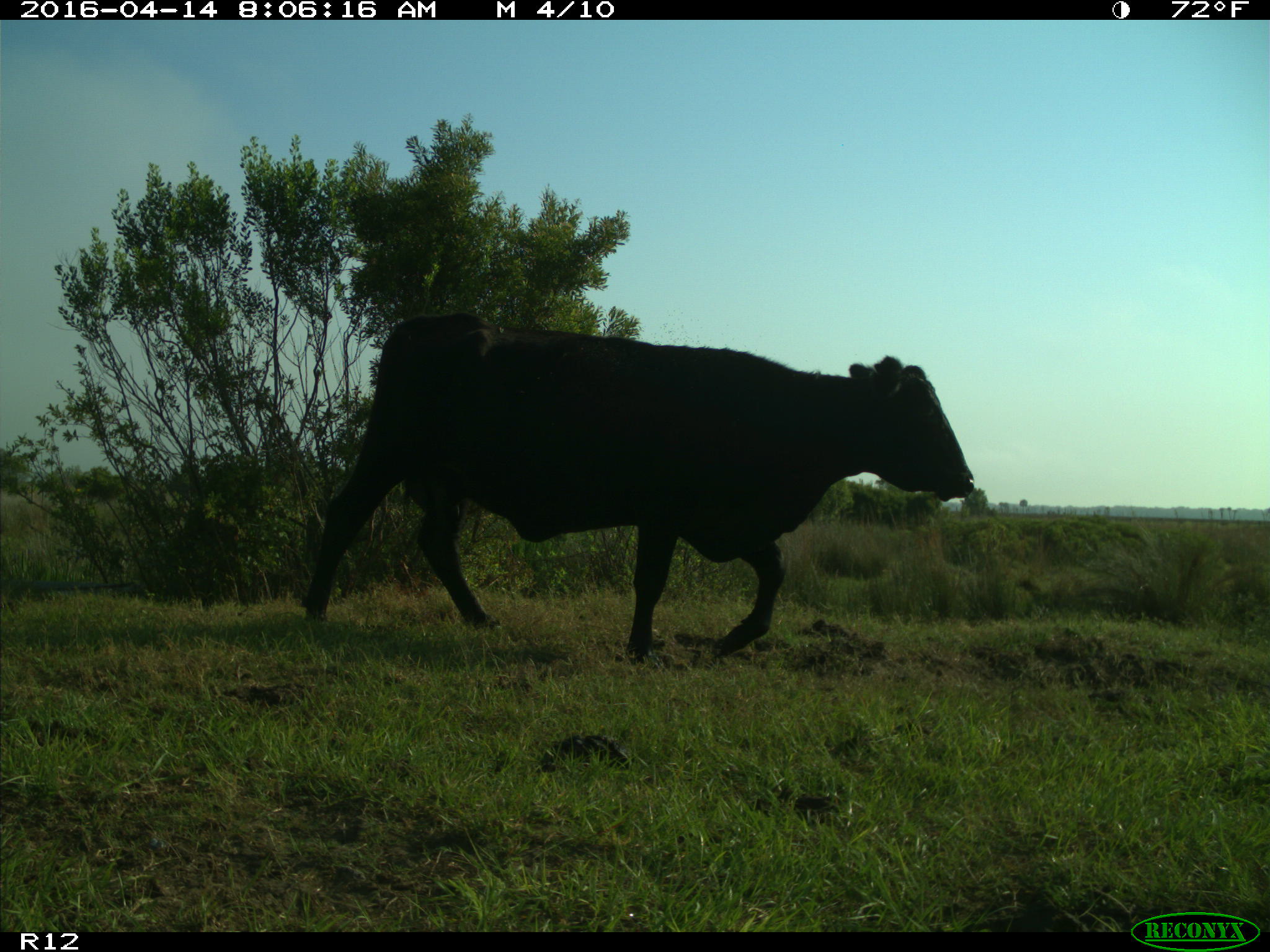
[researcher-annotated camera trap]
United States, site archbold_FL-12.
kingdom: Animalia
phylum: Chordata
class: Mammalia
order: Artiodactyla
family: Bovidae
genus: Bos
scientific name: Bos taurus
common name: domestic cow